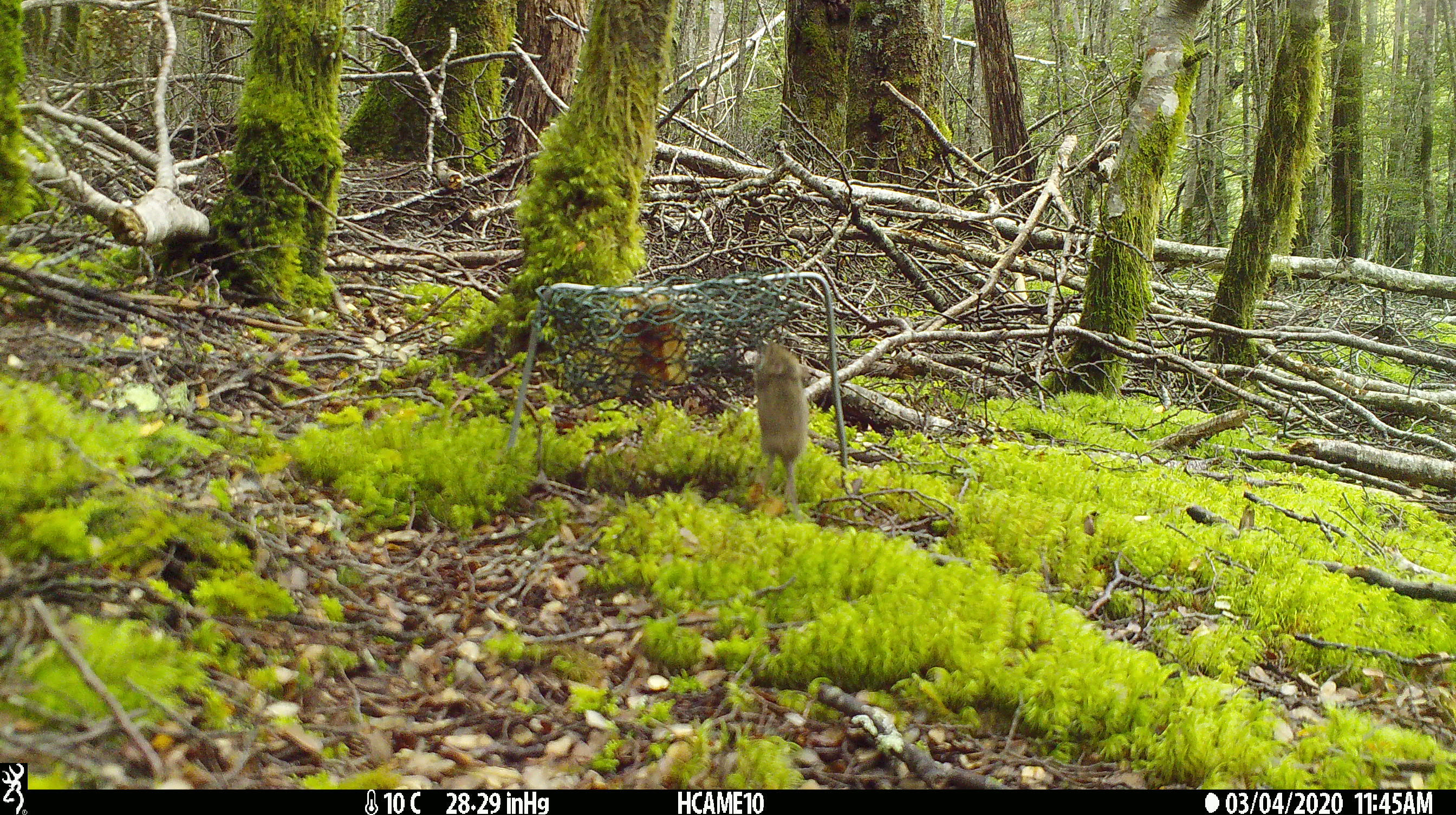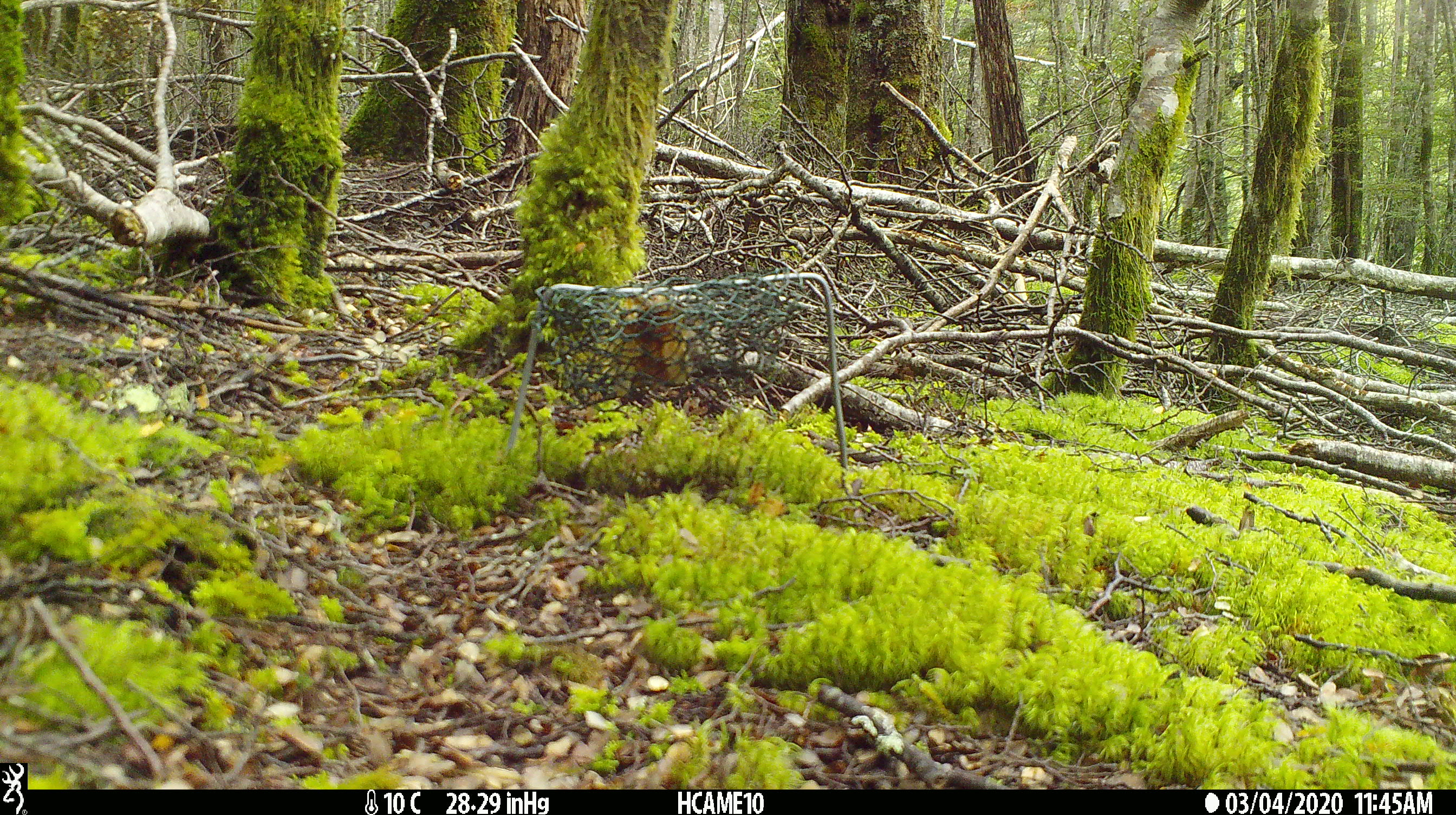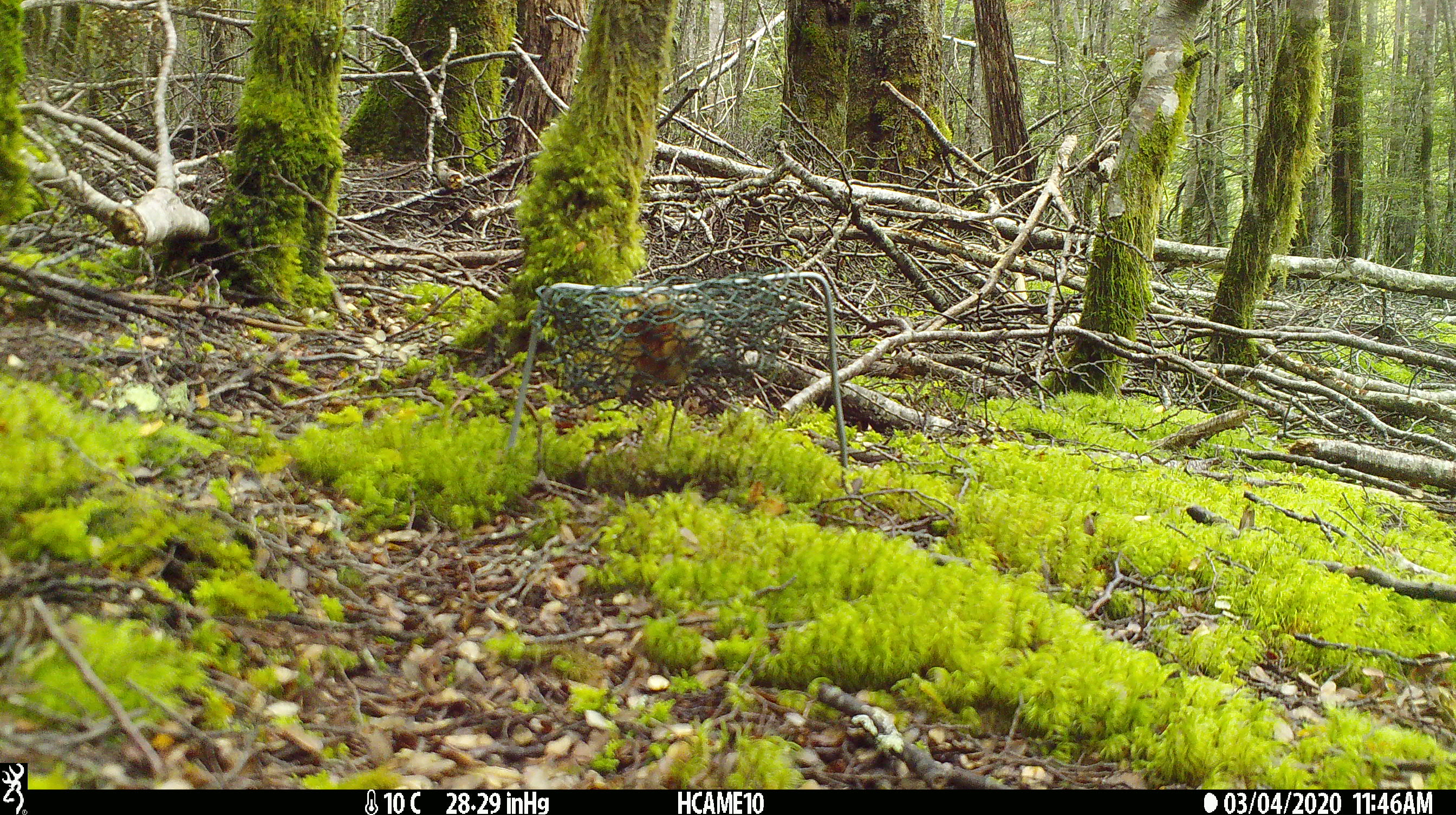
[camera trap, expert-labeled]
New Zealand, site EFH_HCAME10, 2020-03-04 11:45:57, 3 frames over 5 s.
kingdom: Animalia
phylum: Chordata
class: Mammalia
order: Rodentia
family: Muridae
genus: Mus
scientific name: Mus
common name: mouse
Mouse (Mus).